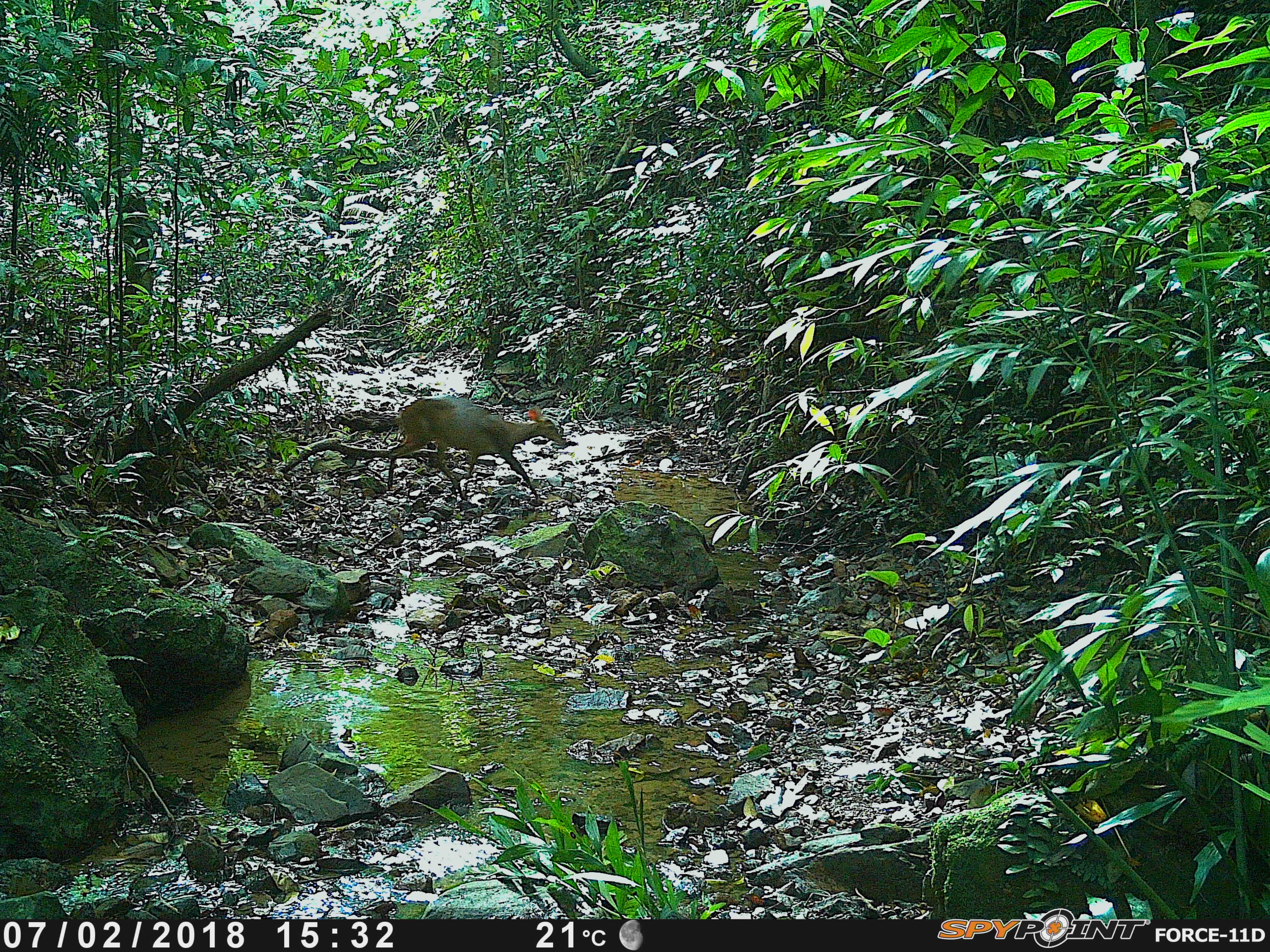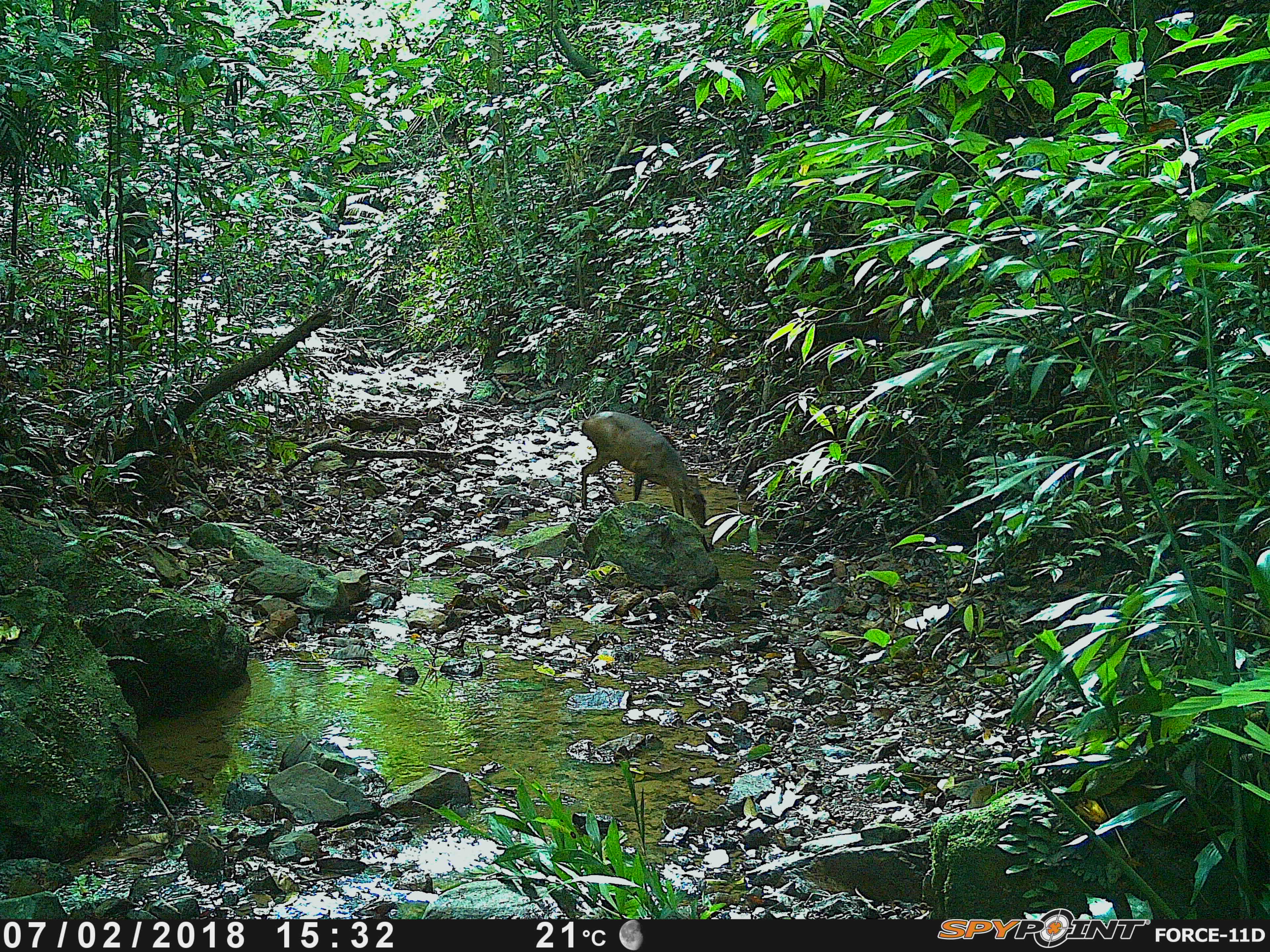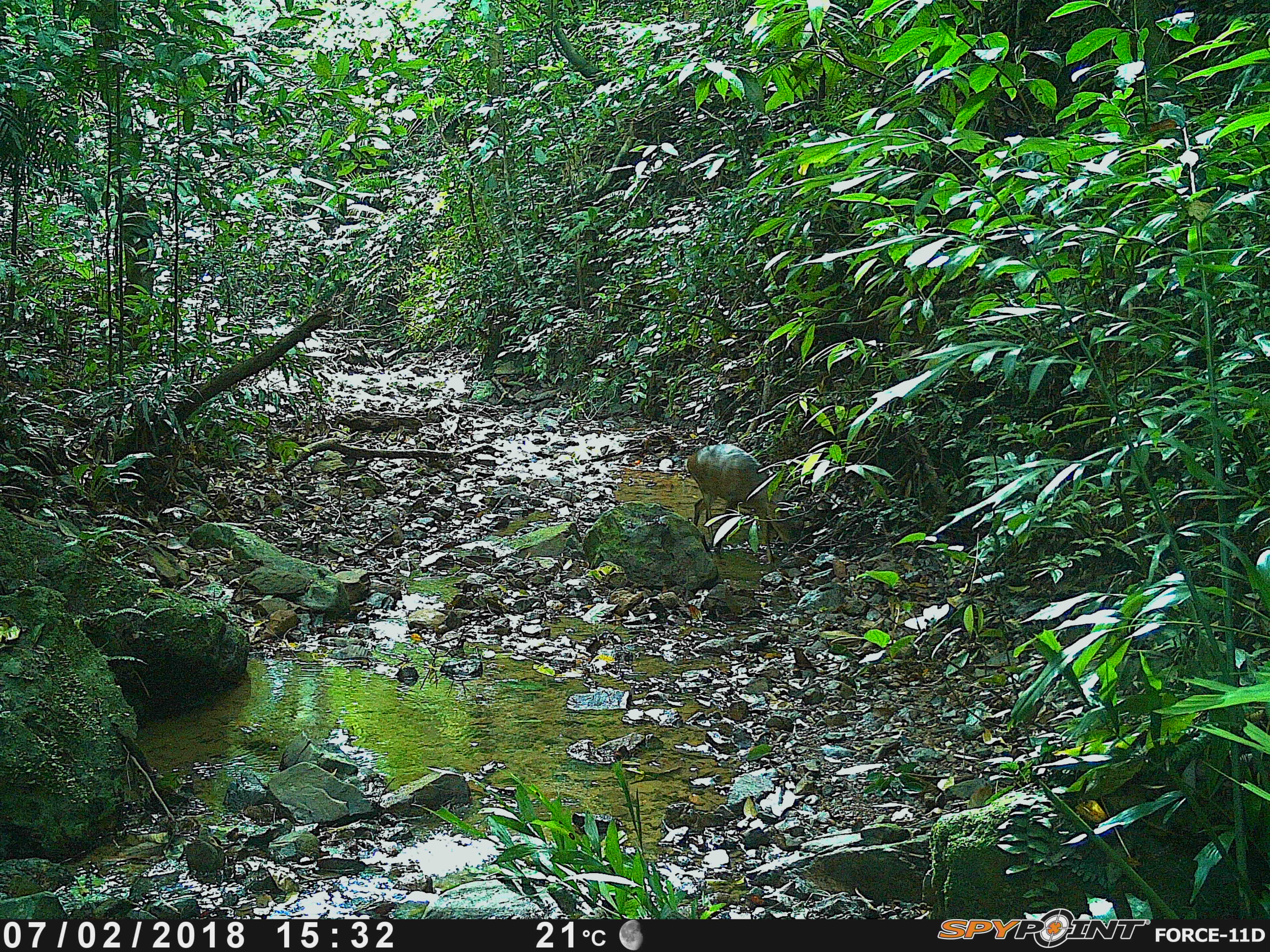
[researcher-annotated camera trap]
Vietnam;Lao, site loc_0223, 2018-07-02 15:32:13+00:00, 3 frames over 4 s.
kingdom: Animalia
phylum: Chordata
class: Mammalia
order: Artiodactyla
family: Cervidae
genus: Muntiacus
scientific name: Muntiacus vuquangensis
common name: large-antlered muntjac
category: large antlered muntjac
Large antlered muntjac (large-antlered muntjac) (Muntiacus vuquangensis). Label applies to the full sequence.